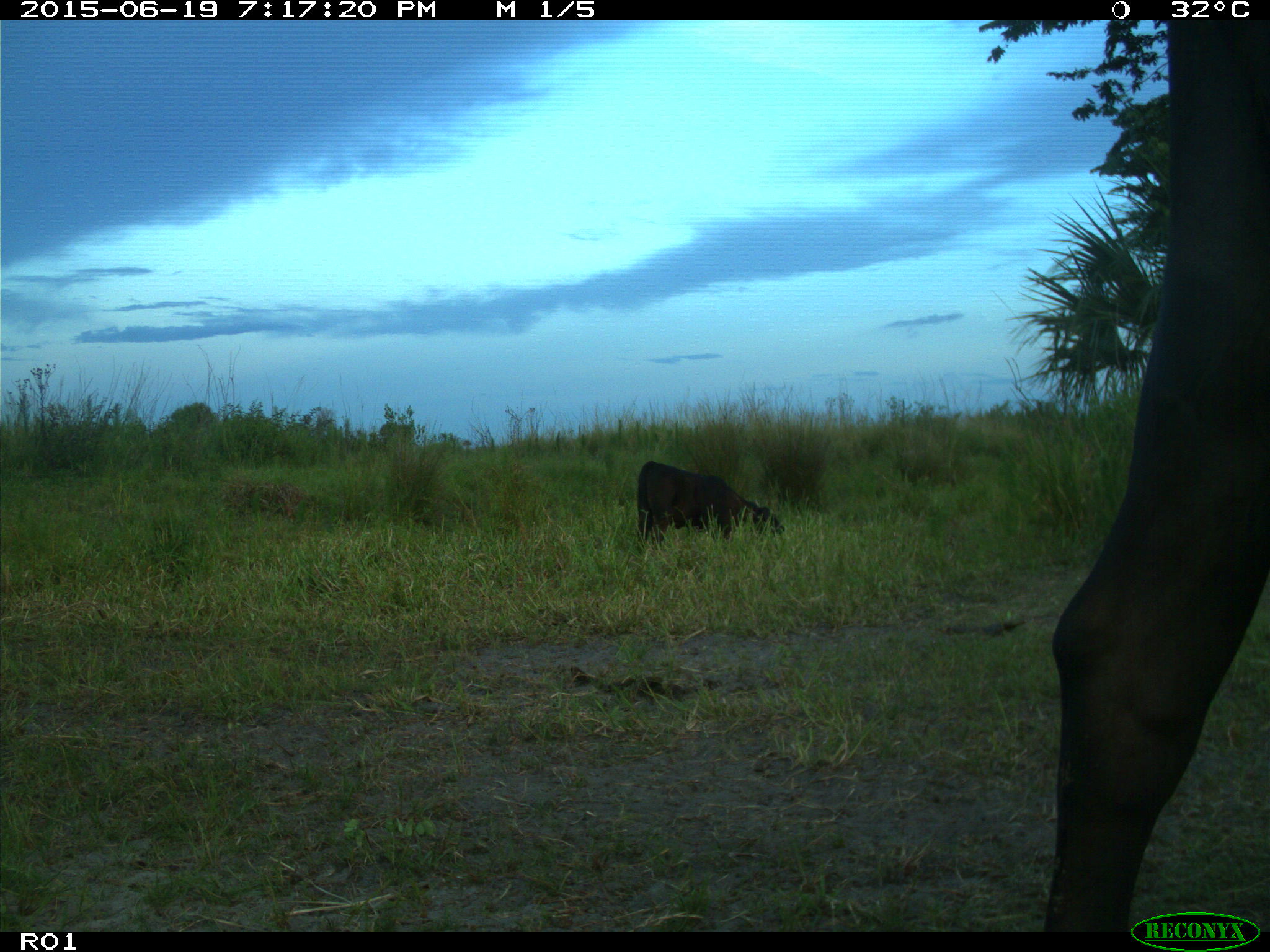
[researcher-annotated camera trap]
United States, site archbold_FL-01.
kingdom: Animalia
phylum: Chordata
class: Mammalia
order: Artiodactyla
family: Bovidae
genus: Bos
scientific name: Bos taurus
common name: domestic cow